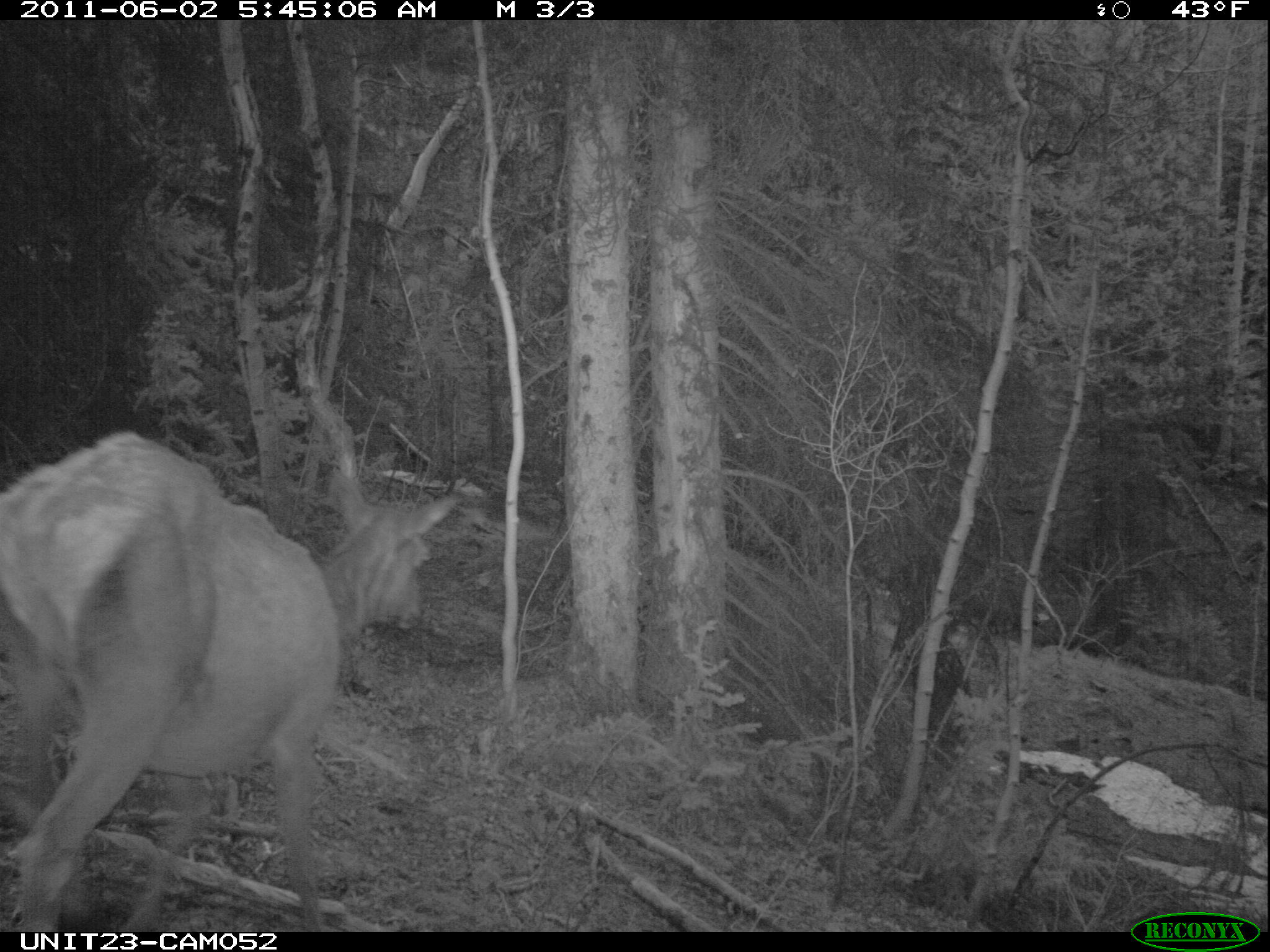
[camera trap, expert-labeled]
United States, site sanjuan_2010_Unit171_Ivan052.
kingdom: Animalia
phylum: Chordata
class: Mammalia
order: Artiodactyla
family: Cervidae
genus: Cervus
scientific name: Cervus elaphus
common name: red deer